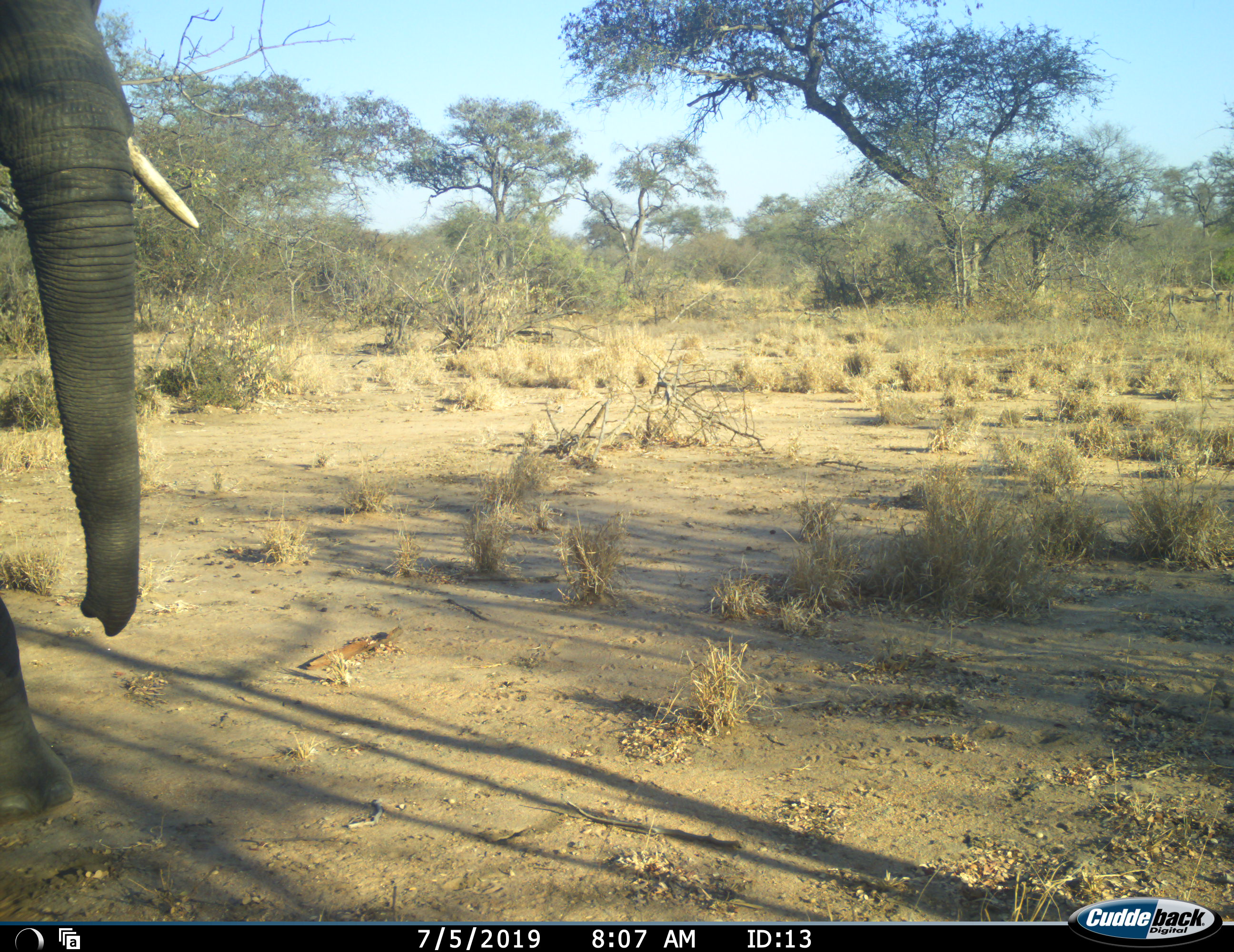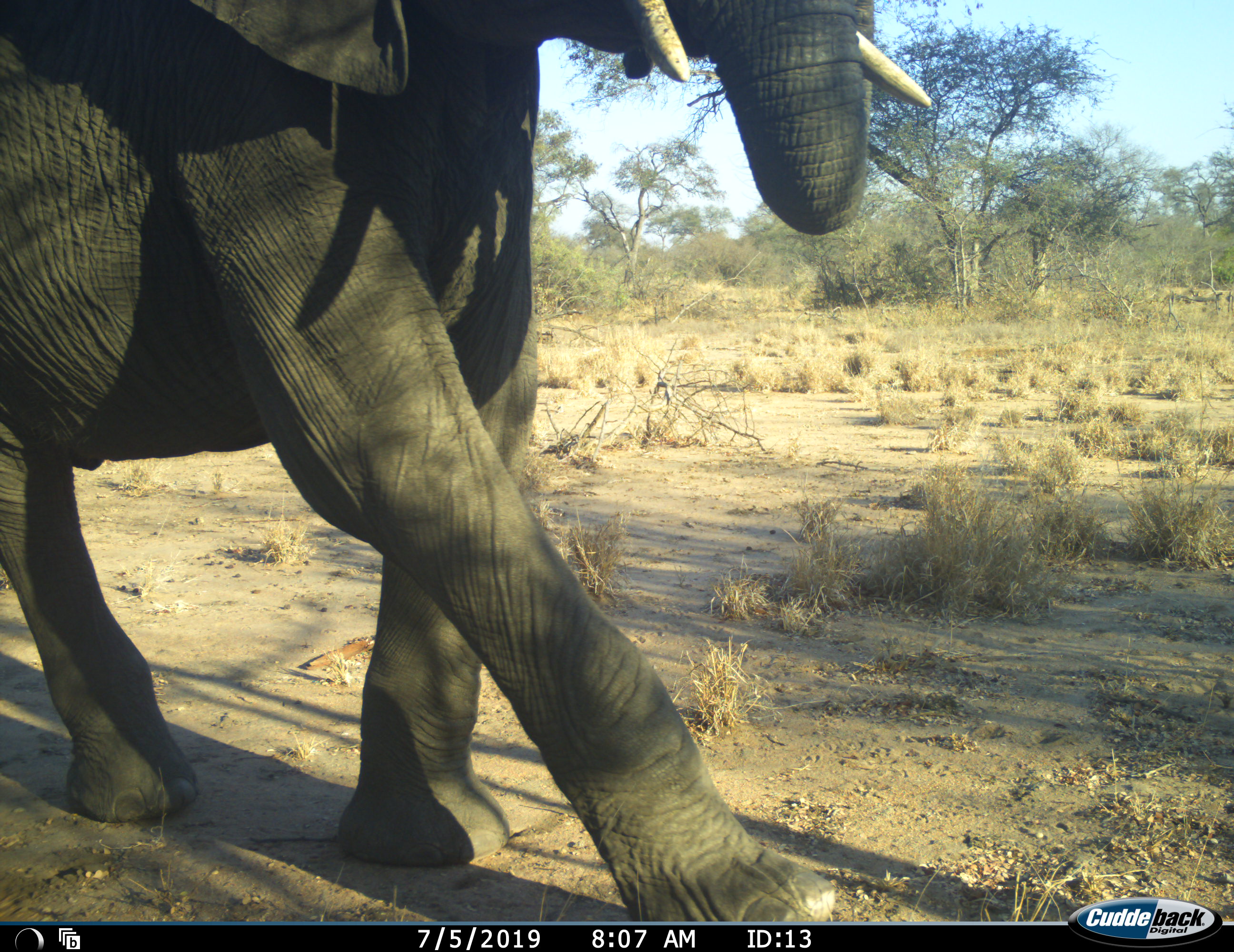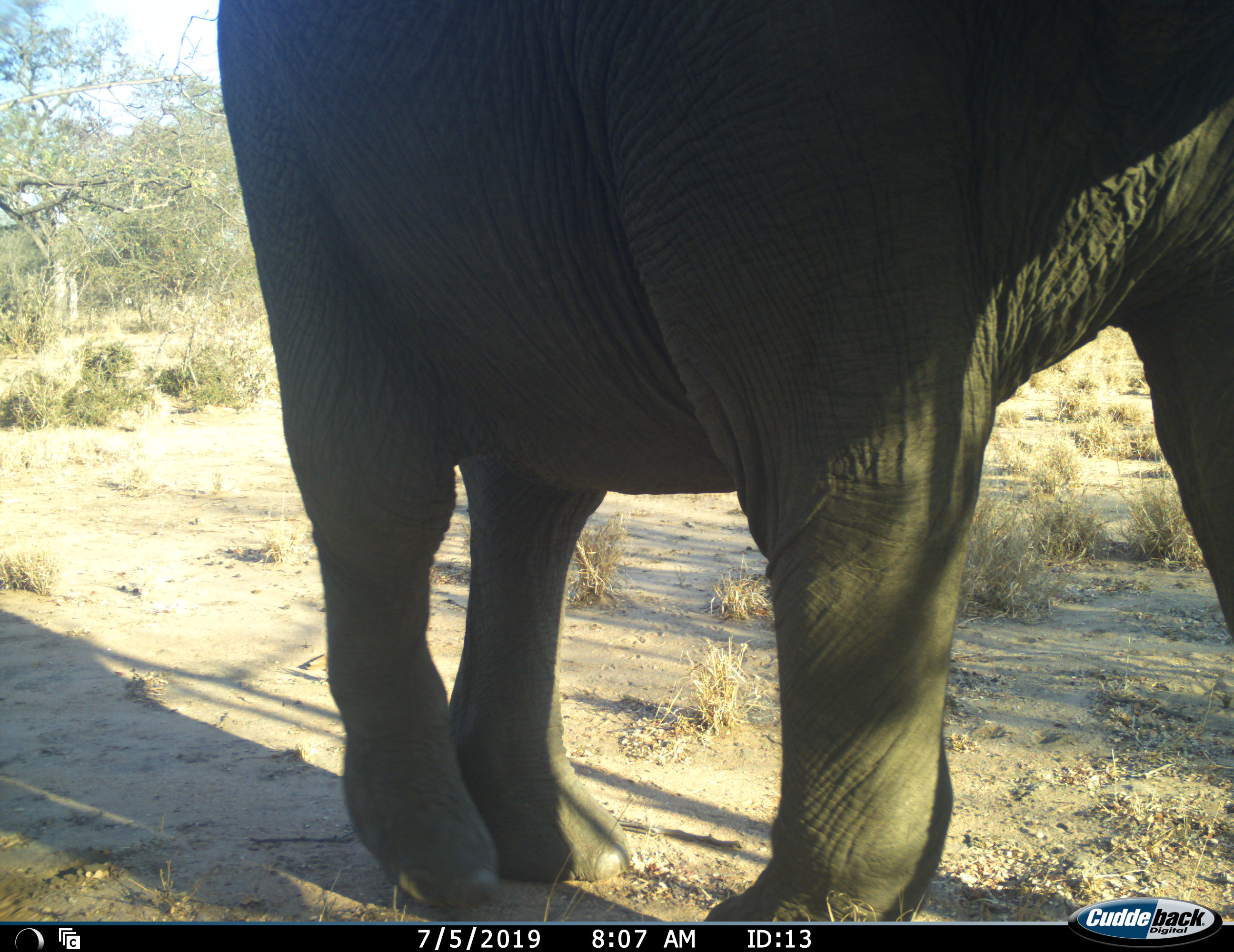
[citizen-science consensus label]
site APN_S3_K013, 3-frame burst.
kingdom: Animalia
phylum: Chordata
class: Mammalia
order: Proboscidea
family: Elephantidae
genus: Loxodonta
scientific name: Loxodonta africana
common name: african bush elephant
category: elephant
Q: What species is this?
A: Elephant (african bush elephant) (Loxodonta africana).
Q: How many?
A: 1.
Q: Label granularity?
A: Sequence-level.